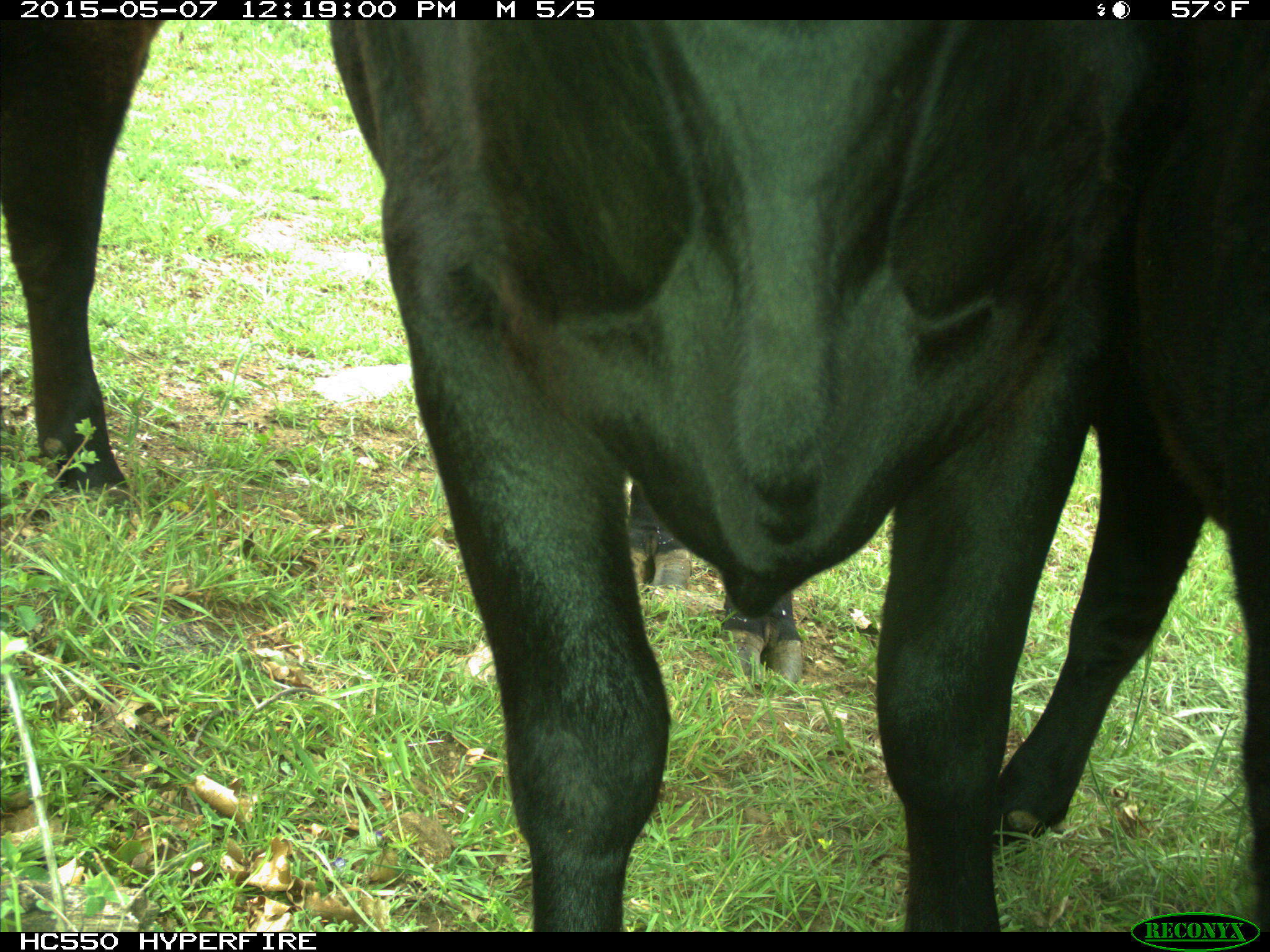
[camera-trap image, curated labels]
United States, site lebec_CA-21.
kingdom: Animalia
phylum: Chordata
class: Mammalia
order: Artiodactyla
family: Bovidae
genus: Bos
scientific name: Bos taurus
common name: domestic cow